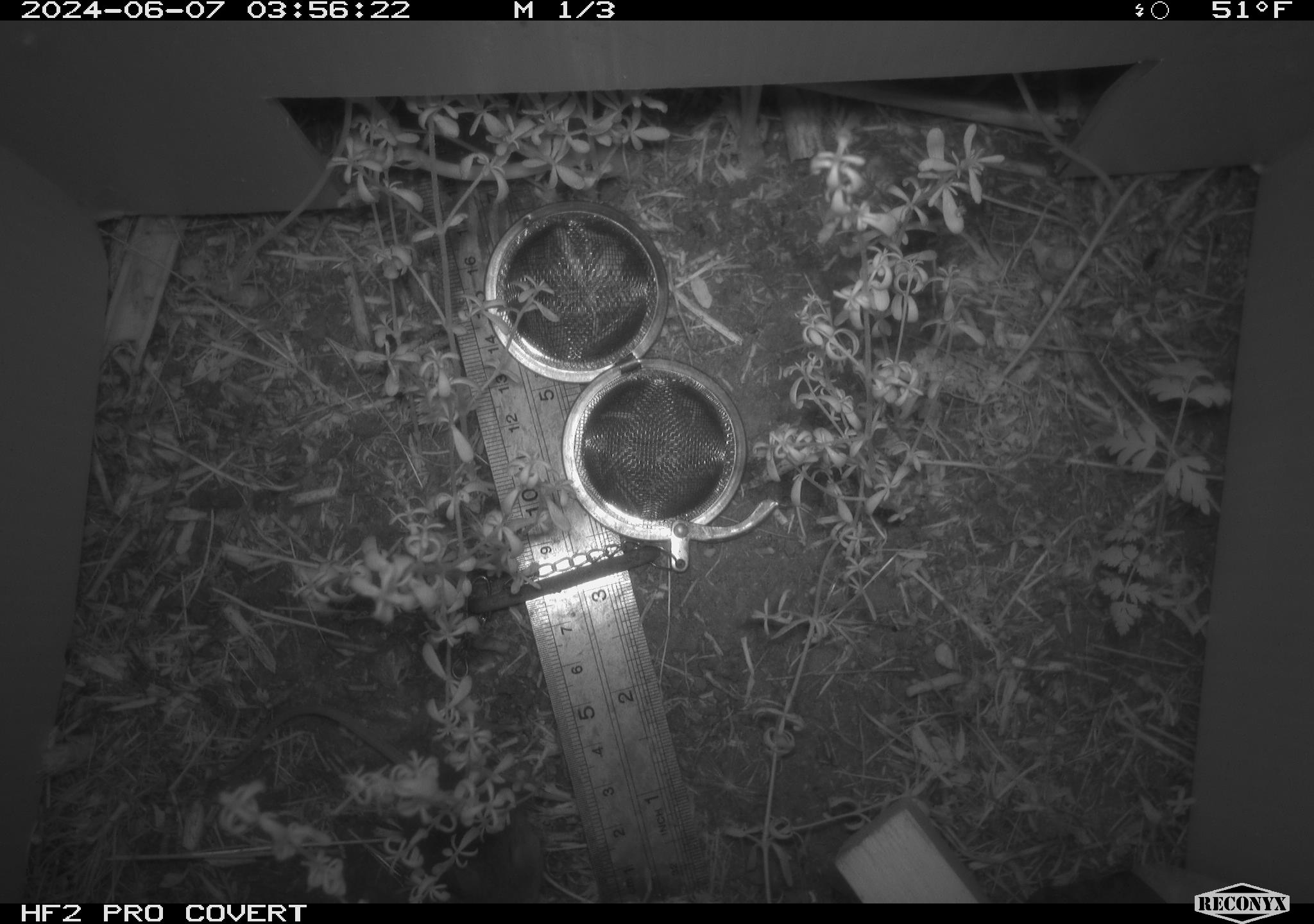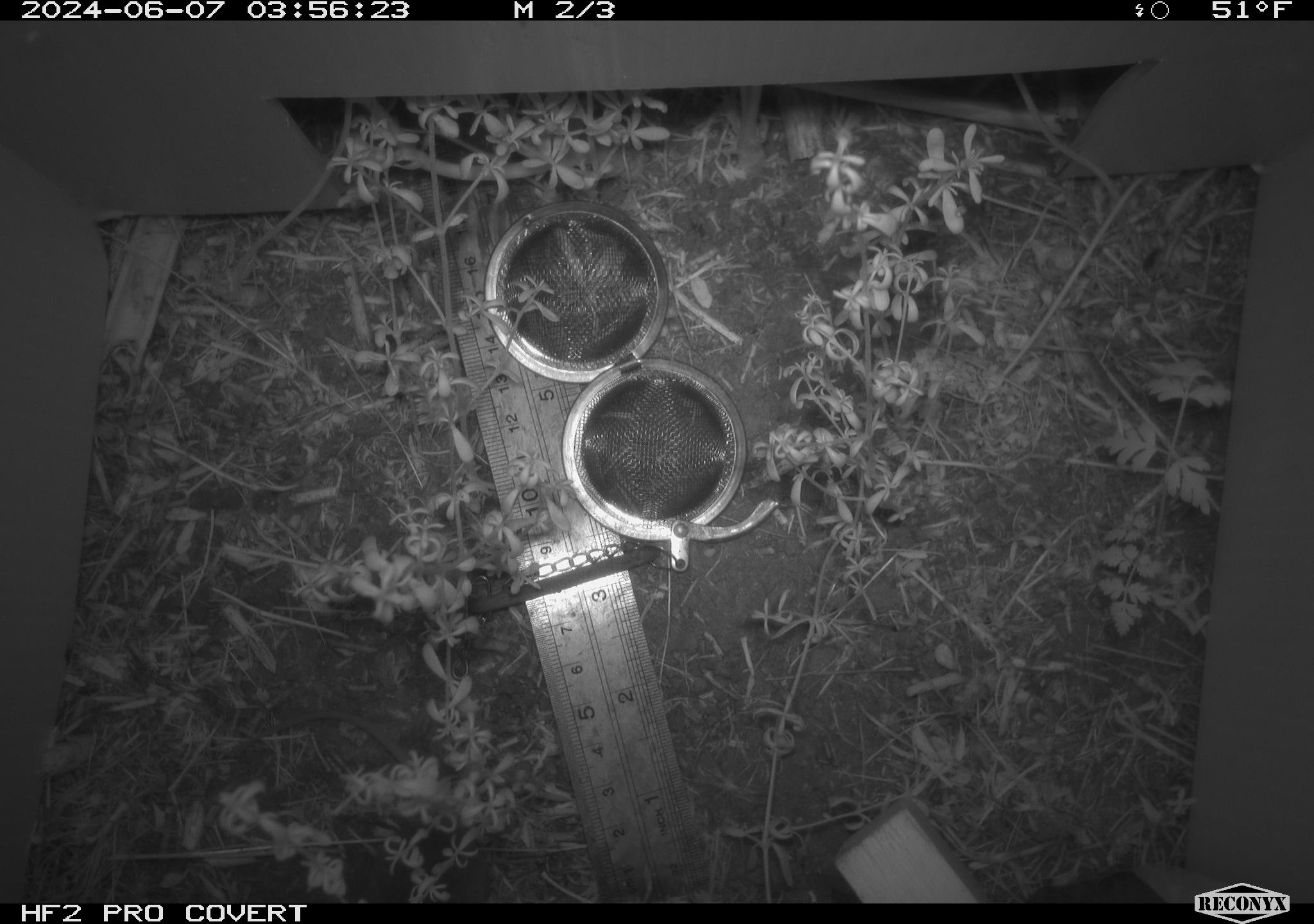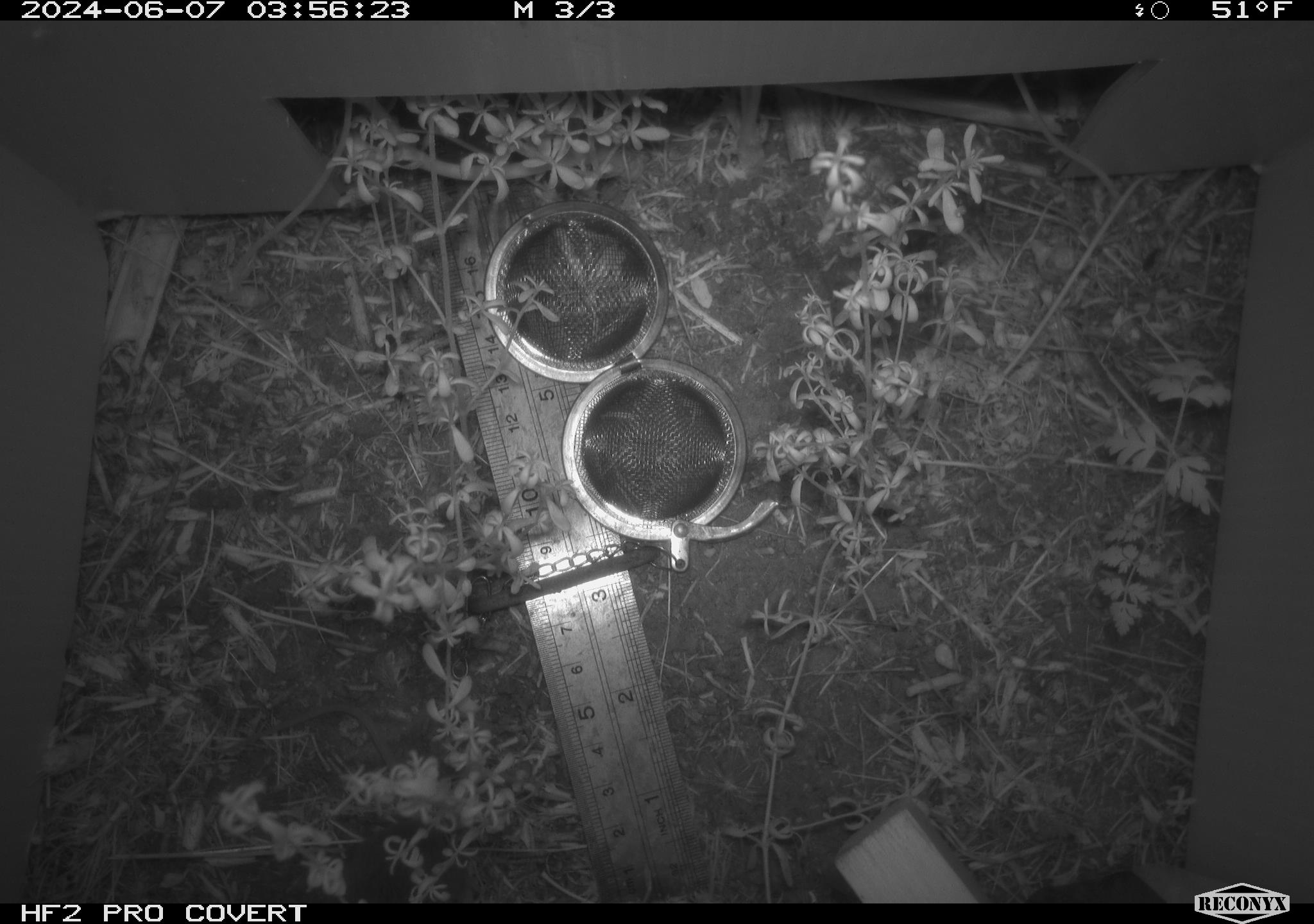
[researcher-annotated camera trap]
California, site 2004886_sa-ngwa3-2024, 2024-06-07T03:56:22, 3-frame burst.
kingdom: Animalia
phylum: Chordata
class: Mammalia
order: Rodentia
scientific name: Rodentia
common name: mouse species